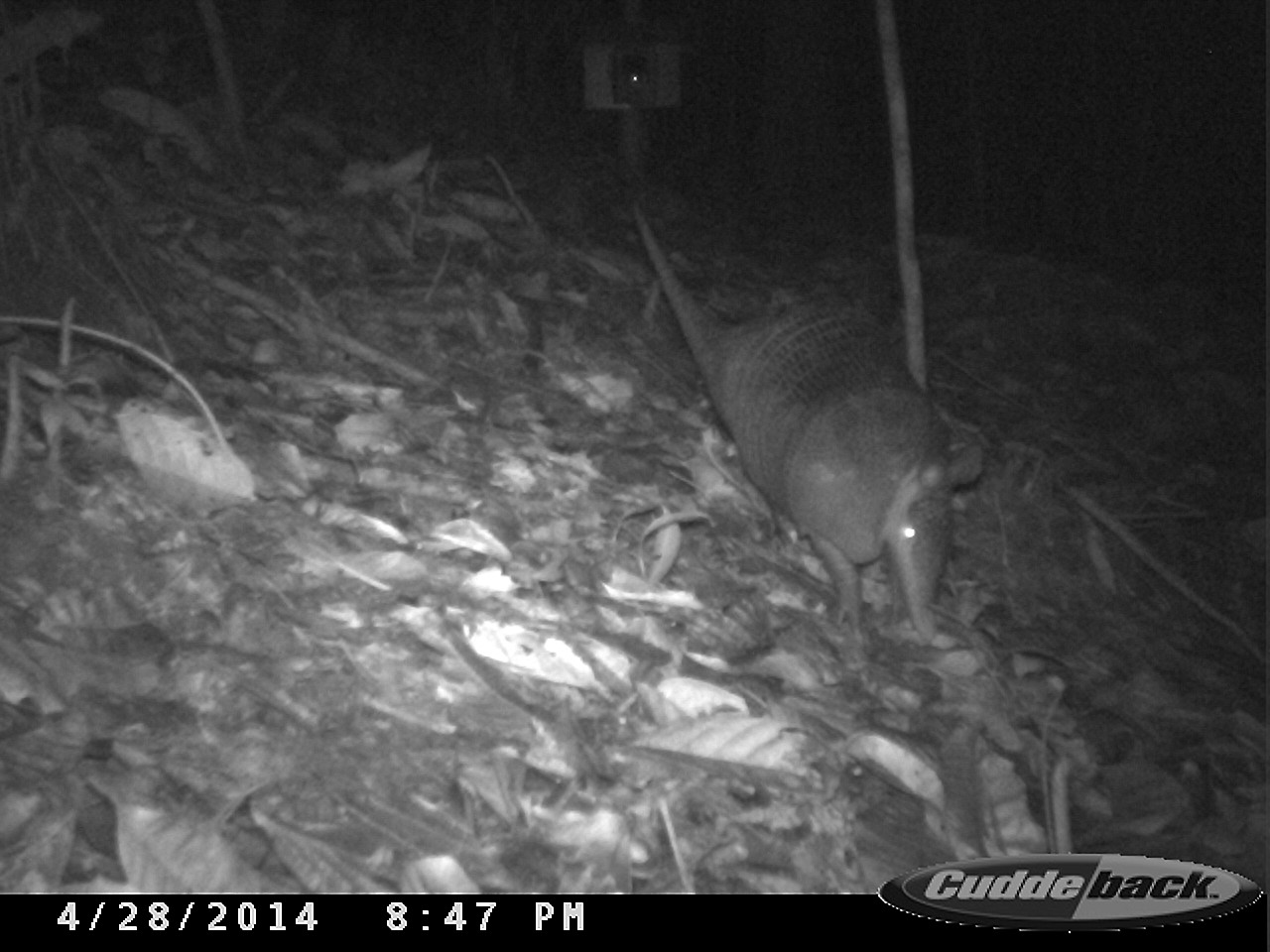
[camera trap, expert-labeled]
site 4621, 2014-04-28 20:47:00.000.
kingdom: Animalia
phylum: Chordata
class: Mammalia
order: Cingulata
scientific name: Cingulata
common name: armadillo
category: unknown armadillo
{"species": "unknown armadillo (armadillo) (Cingulata)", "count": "1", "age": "adult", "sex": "male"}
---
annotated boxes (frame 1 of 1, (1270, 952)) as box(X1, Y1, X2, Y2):
unknown armadillo: box(626, 204, 985, 646)